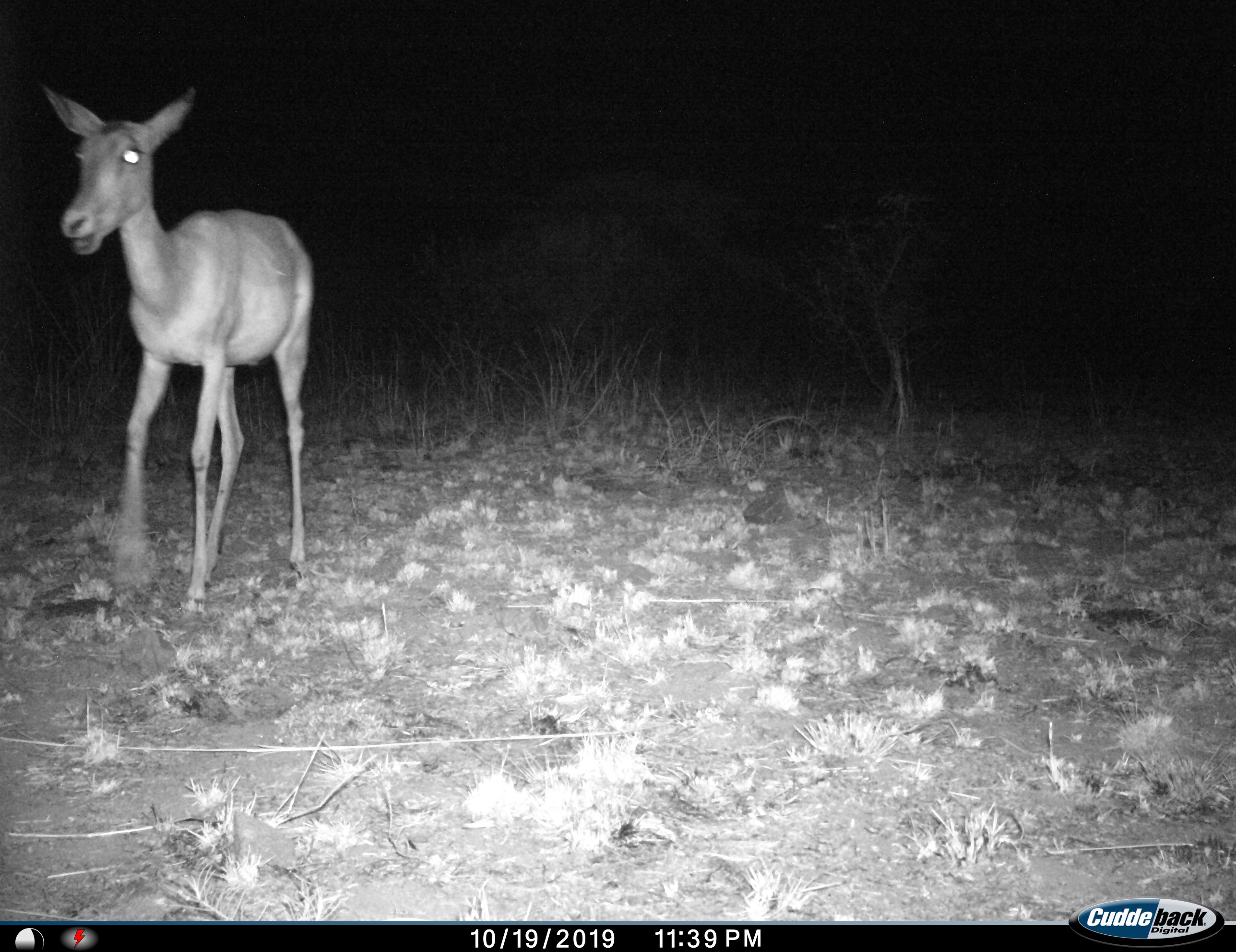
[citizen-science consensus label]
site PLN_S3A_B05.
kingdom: Animalia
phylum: Chordata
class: Mammalia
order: Artiodactyla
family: Bovidae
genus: Aepyceros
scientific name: Aepyceros melampus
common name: impala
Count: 1.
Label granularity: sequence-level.